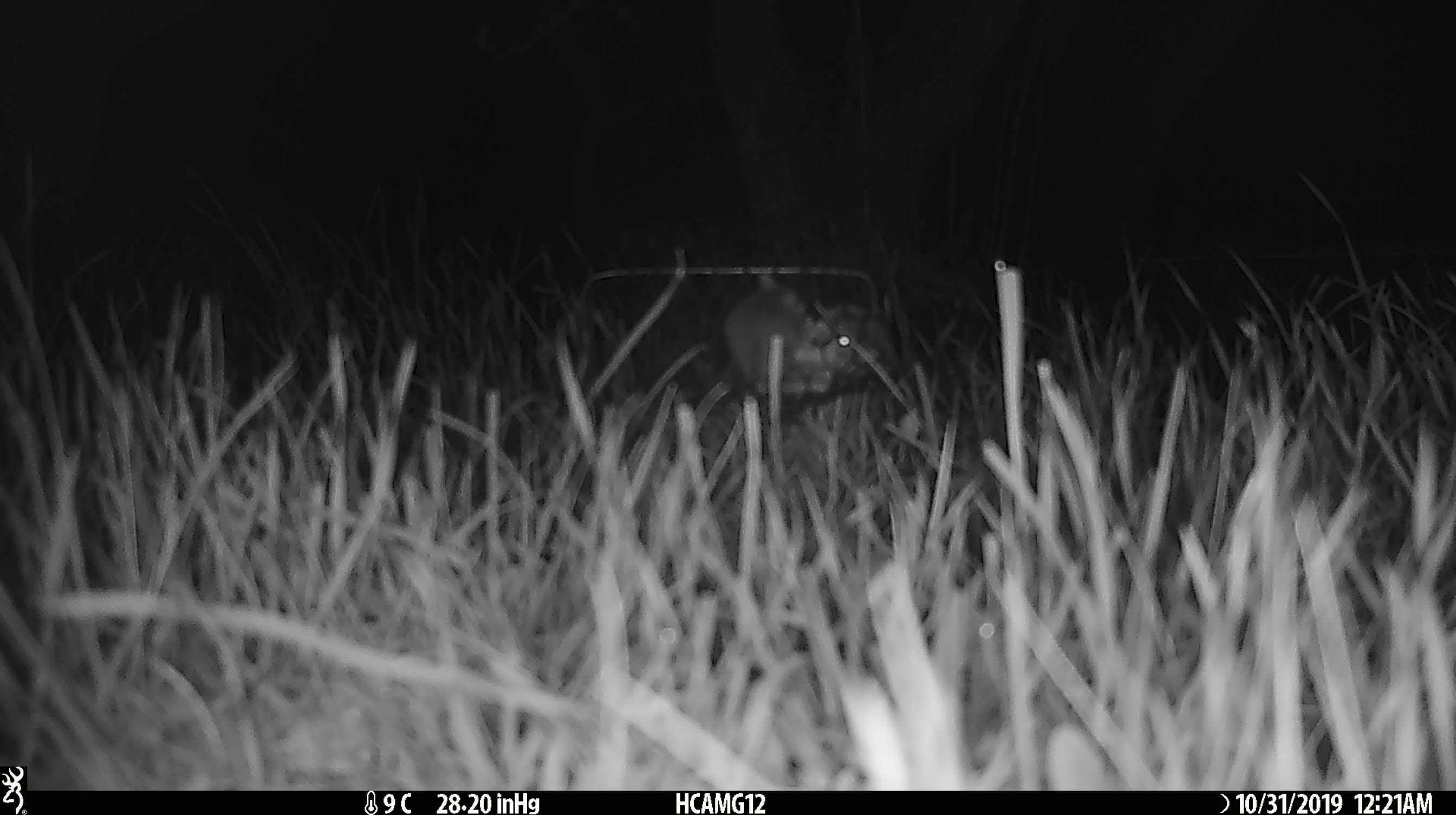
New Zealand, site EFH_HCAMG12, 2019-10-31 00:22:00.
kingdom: Animalia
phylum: Chordata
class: Mammalia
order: Rodentia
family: Muridae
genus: Mus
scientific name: Mus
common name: mouse